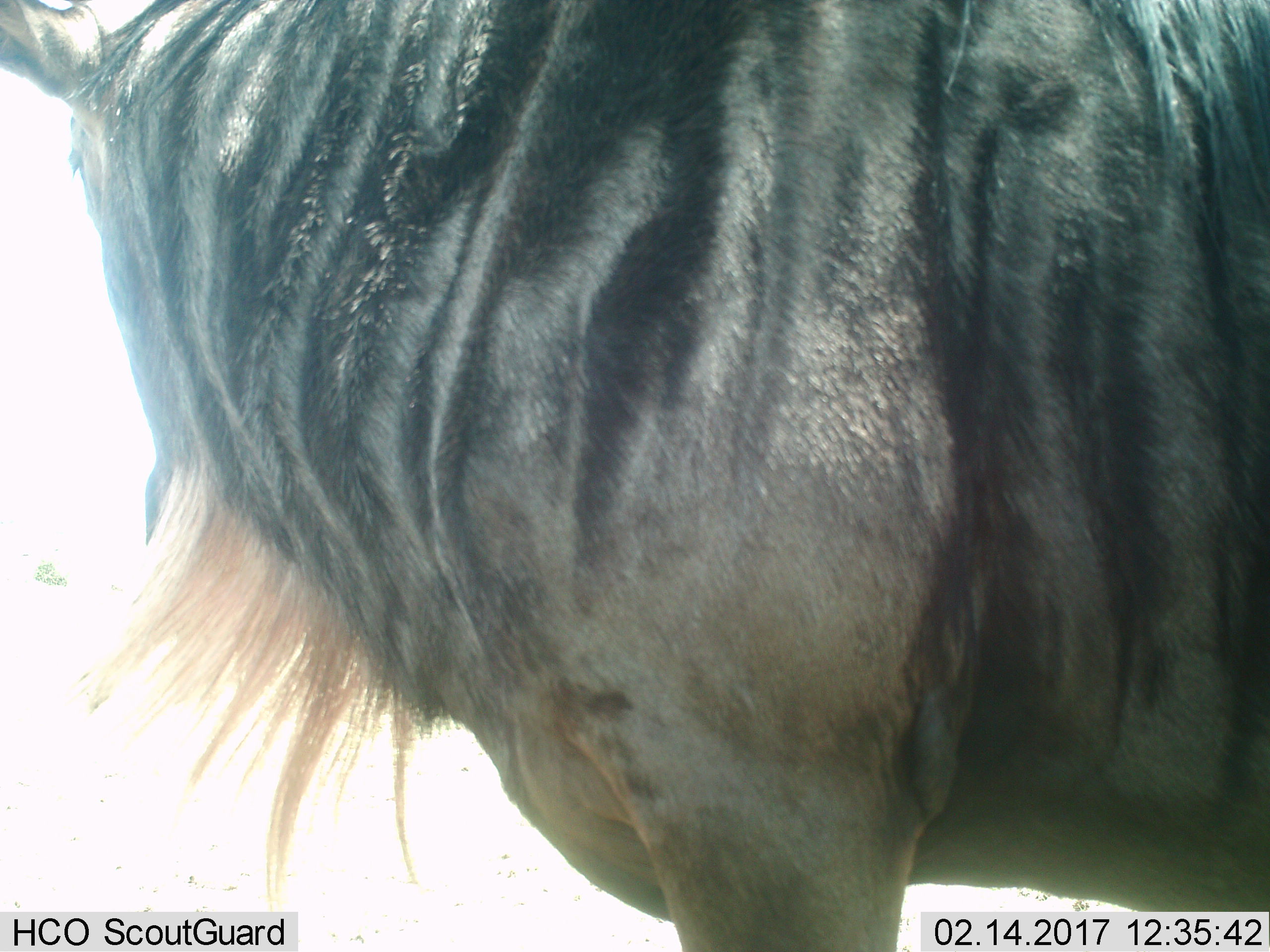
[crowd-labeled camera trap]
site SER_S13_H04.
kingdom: Animalia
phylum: Chordata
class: Mammalia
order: Artiodactyla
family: Bovidae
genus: Connochaetes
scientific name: Connochaetes taurinus taurinus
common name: blue wildebeest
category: wildebeestblue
Wildebeestblue (blue wildebeest) (Connochaetes taurinus taurinus), count 1. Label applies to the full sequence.